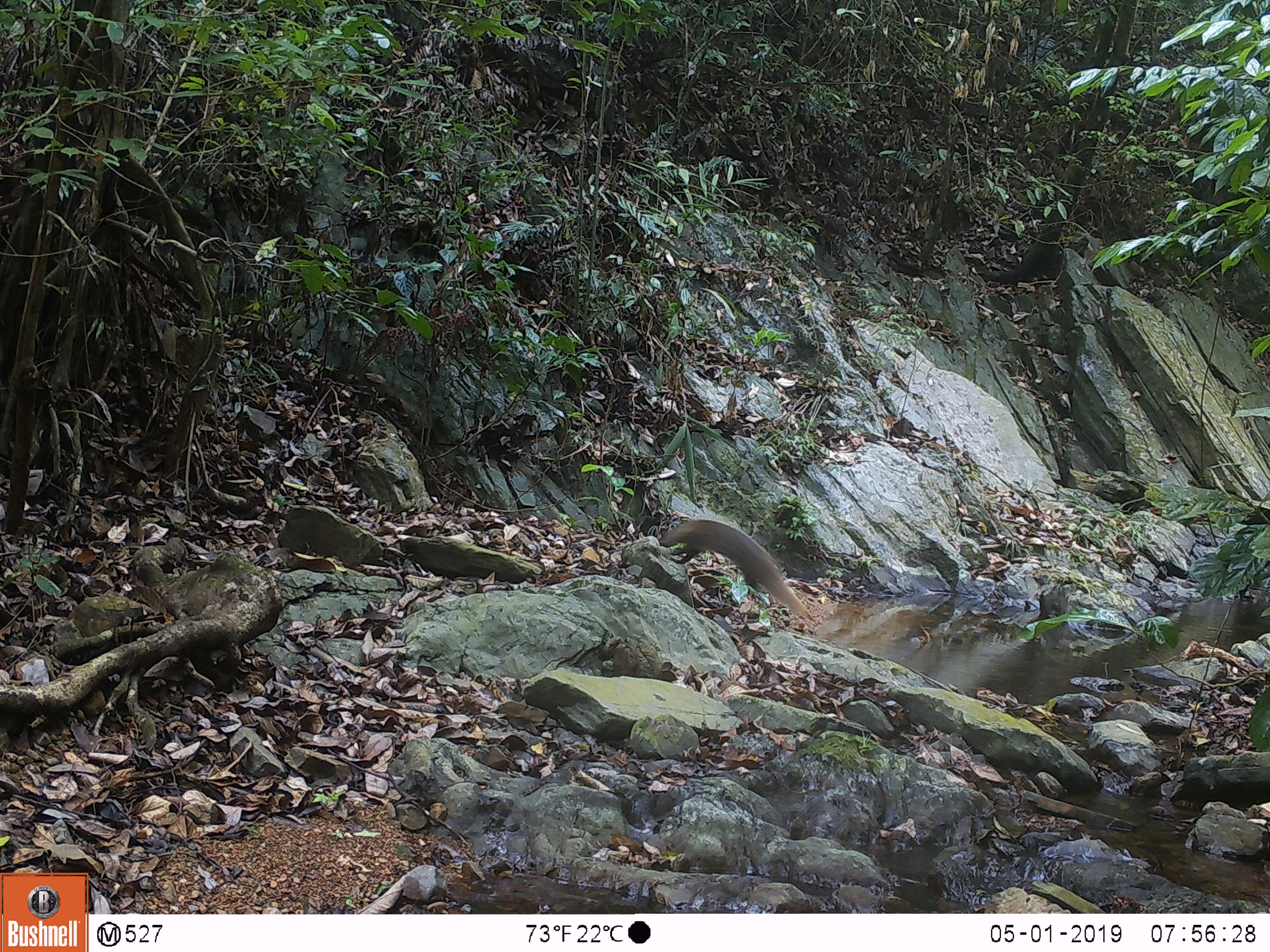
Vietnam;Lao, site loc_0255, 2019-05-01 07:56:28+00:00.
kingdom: Animalia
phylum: Chordata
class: Mammalia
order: Carnivora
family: Herpestidae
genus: Urva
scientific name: Urva urva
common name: crab-eating mongoose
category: crab eating mongoose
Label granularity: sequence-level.